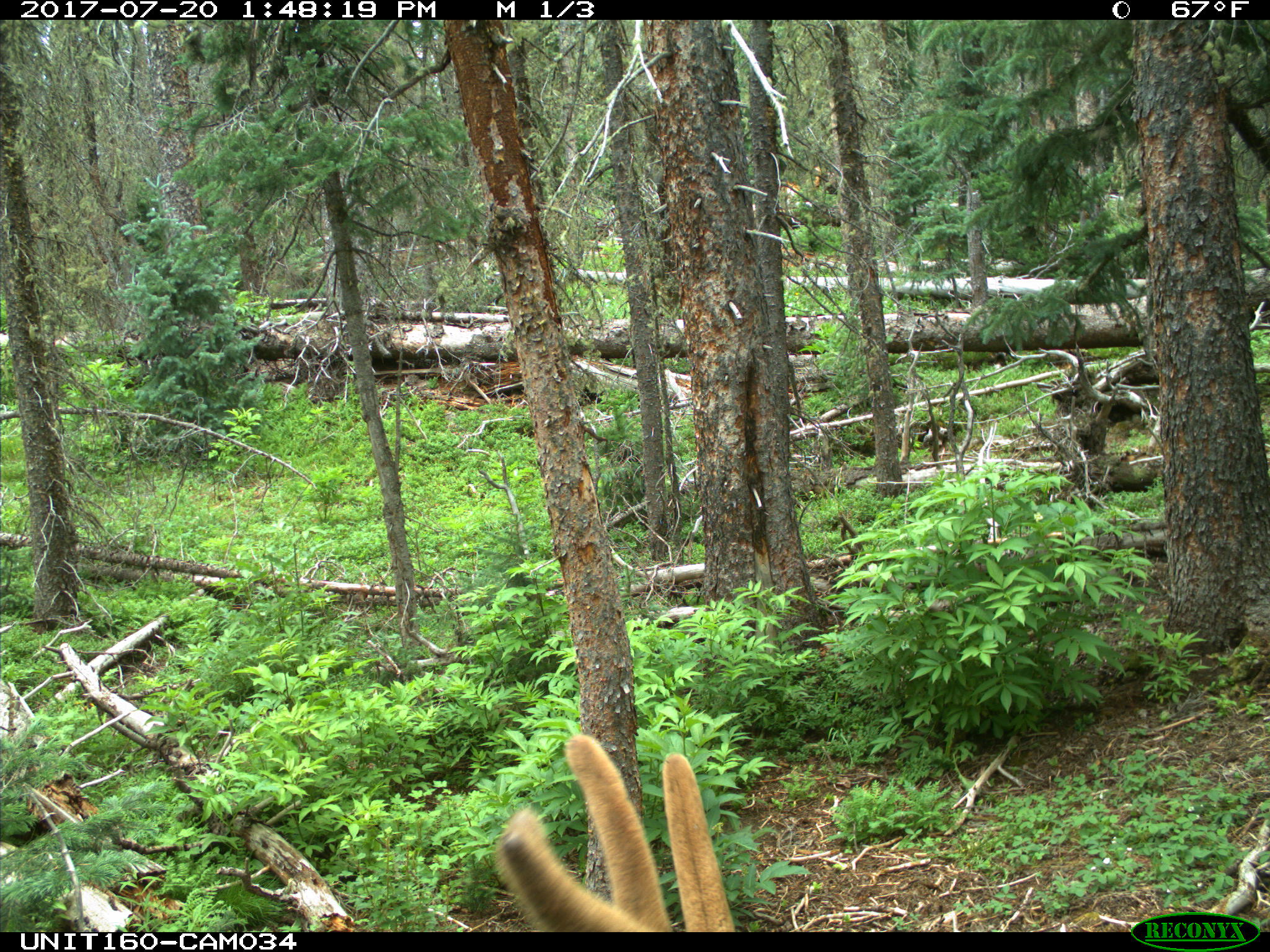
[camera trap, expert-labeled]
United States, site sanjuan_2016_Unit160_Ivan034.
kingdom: Animalia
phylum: Chordata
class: Mammalia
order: Artiodactyla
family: Cervidae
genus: Cervus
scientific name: Cervus elaphus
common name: red deer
Cervus elaphus (red deer).